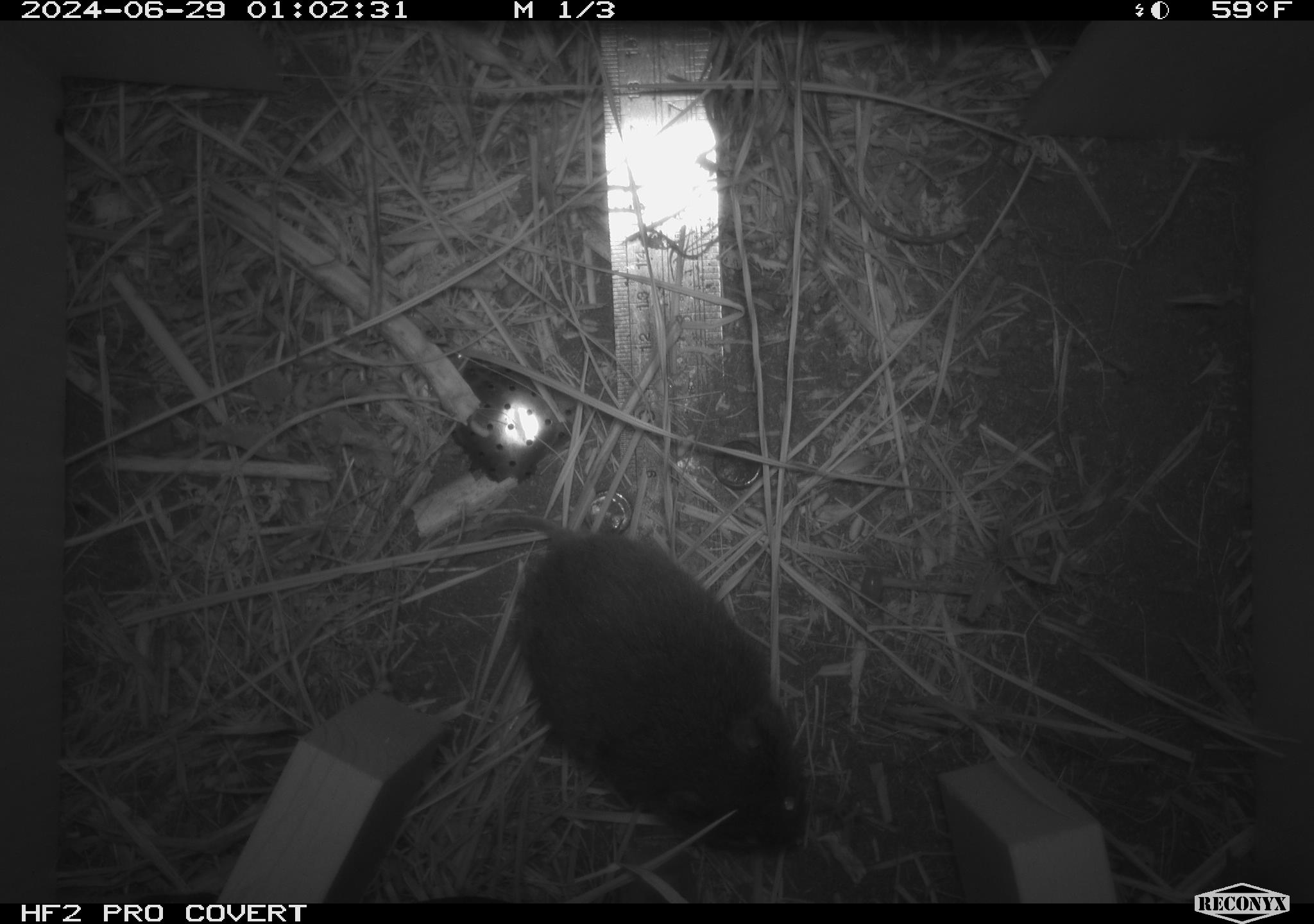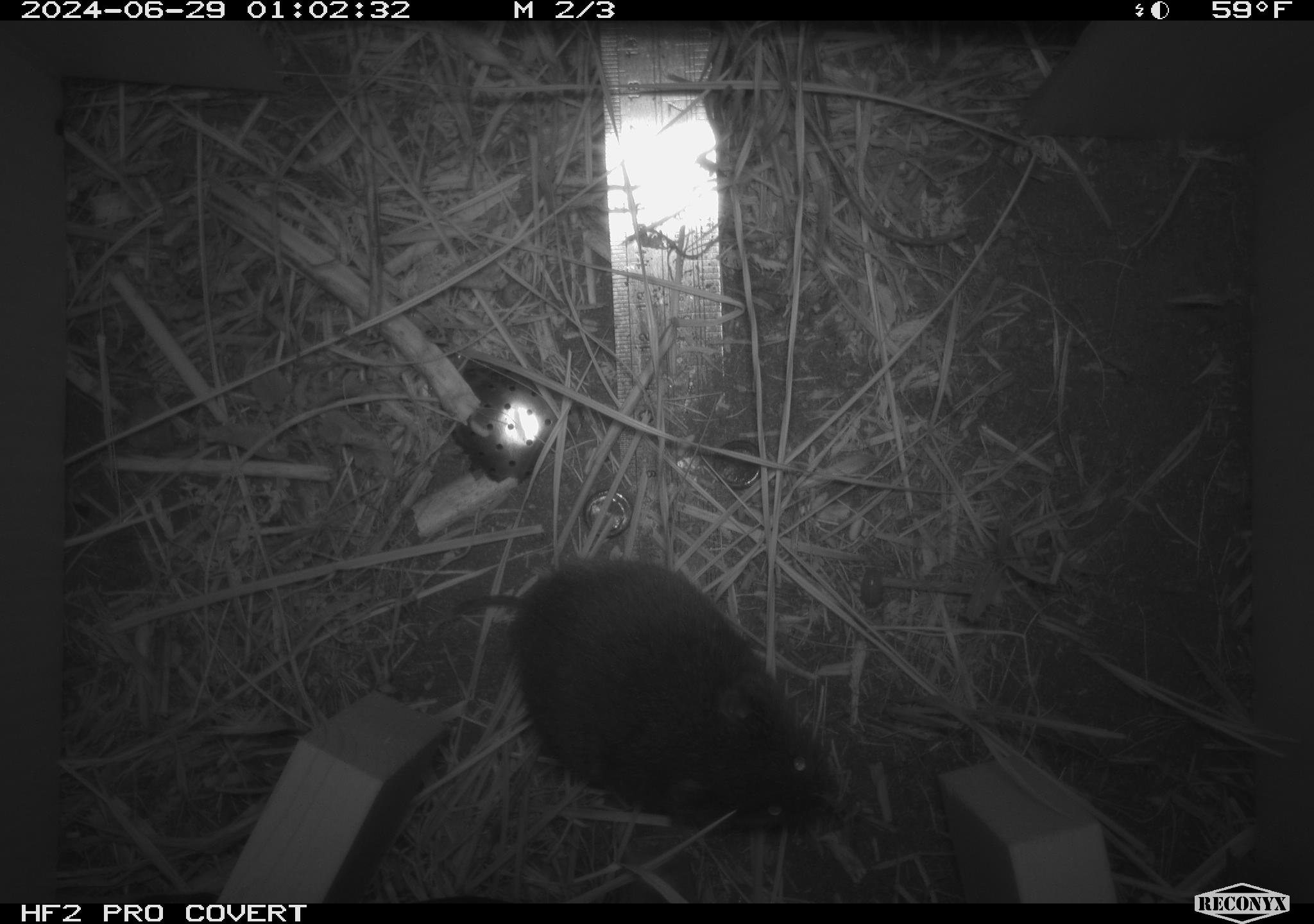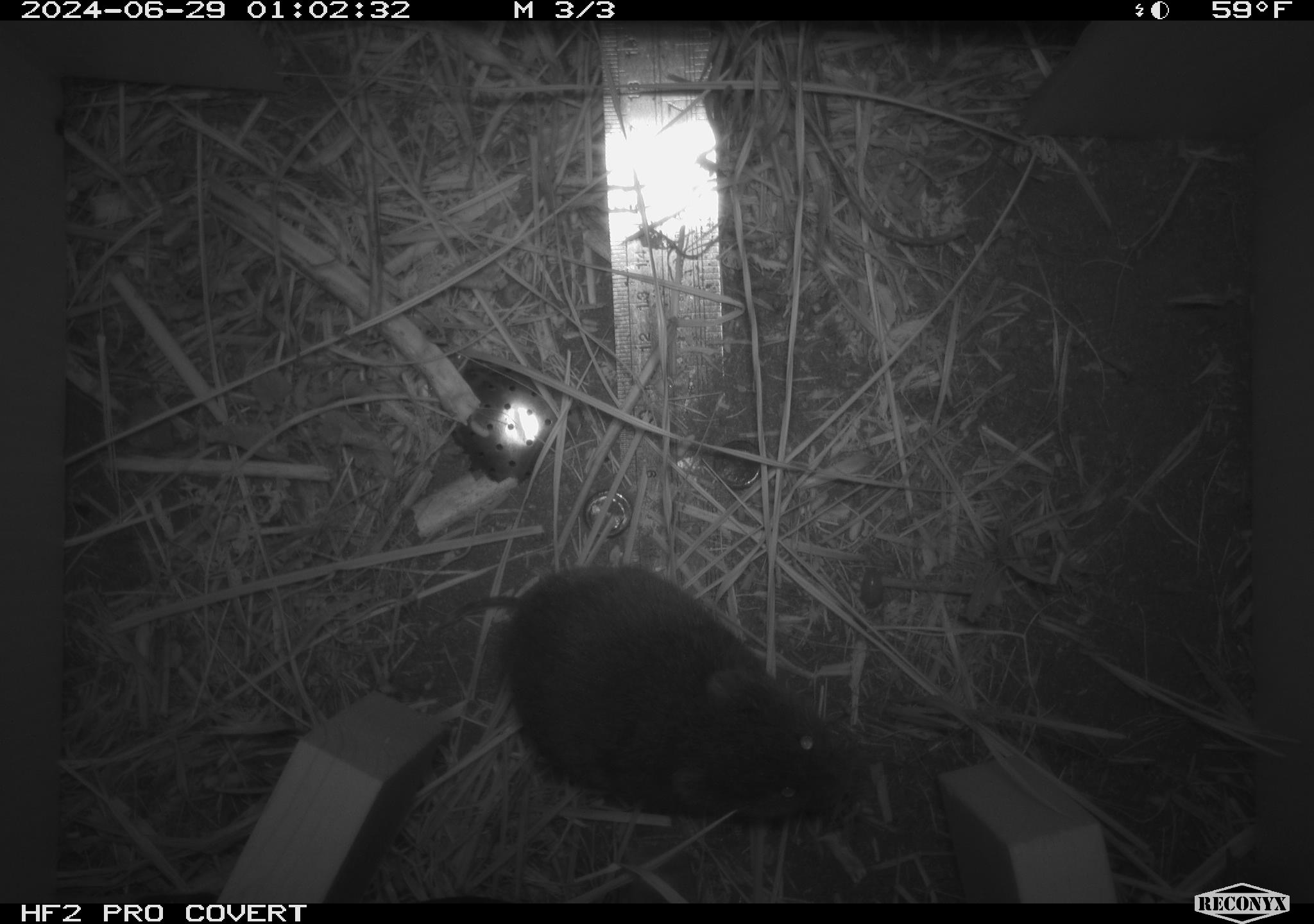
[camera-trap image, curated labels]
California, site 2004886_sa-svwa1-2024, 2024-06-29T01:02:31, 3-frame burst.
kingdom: Animalia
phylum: Chordata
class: Mammalia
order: Rodentia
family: Cricetidae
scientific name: Arvicolinae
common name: voles, lemmings, and muskrats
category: arvicolinae subfamily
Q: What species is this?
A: Arvicolinae subfamily (voles, lemmings, and muskrats) (Arvicolinae).